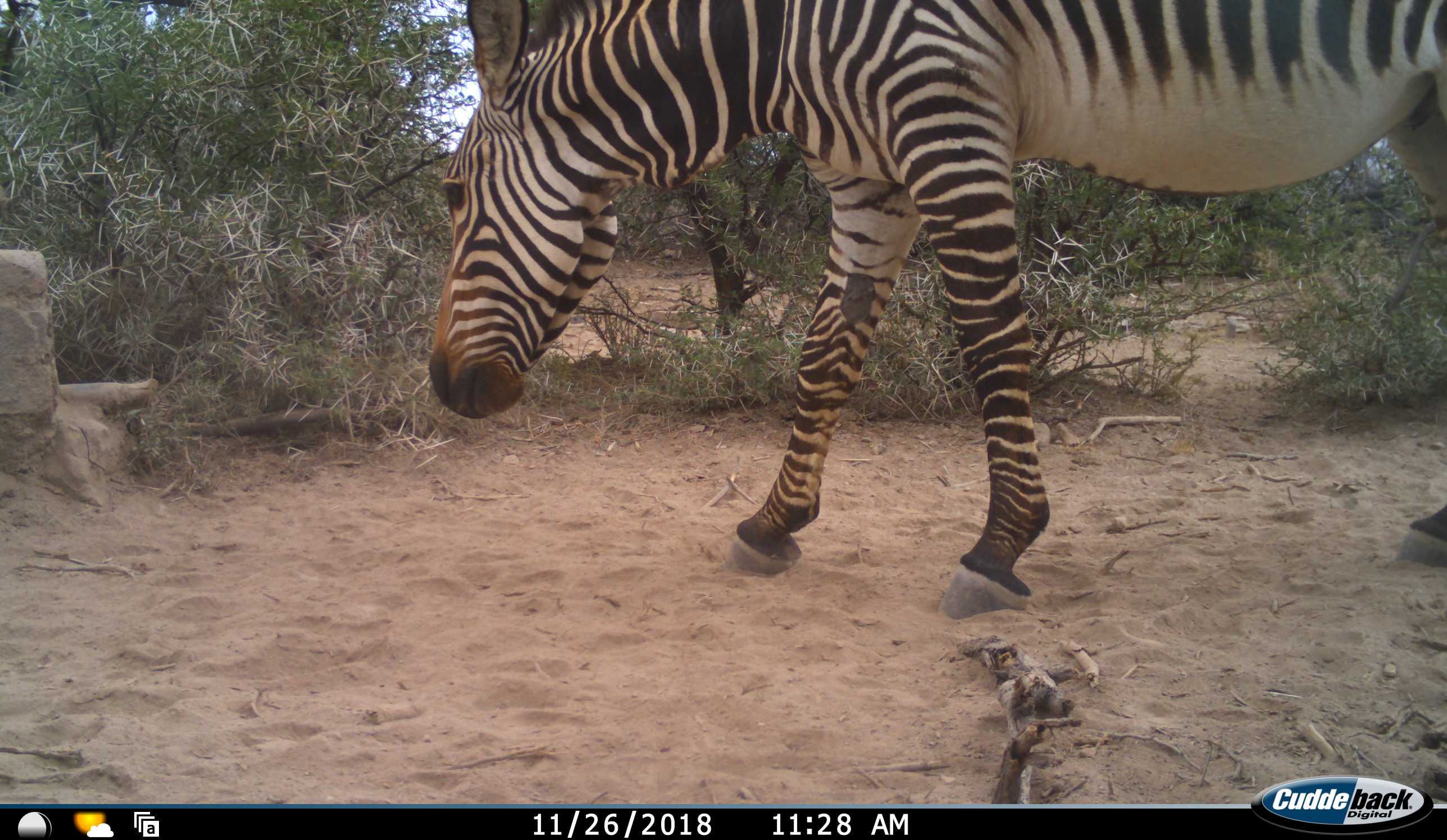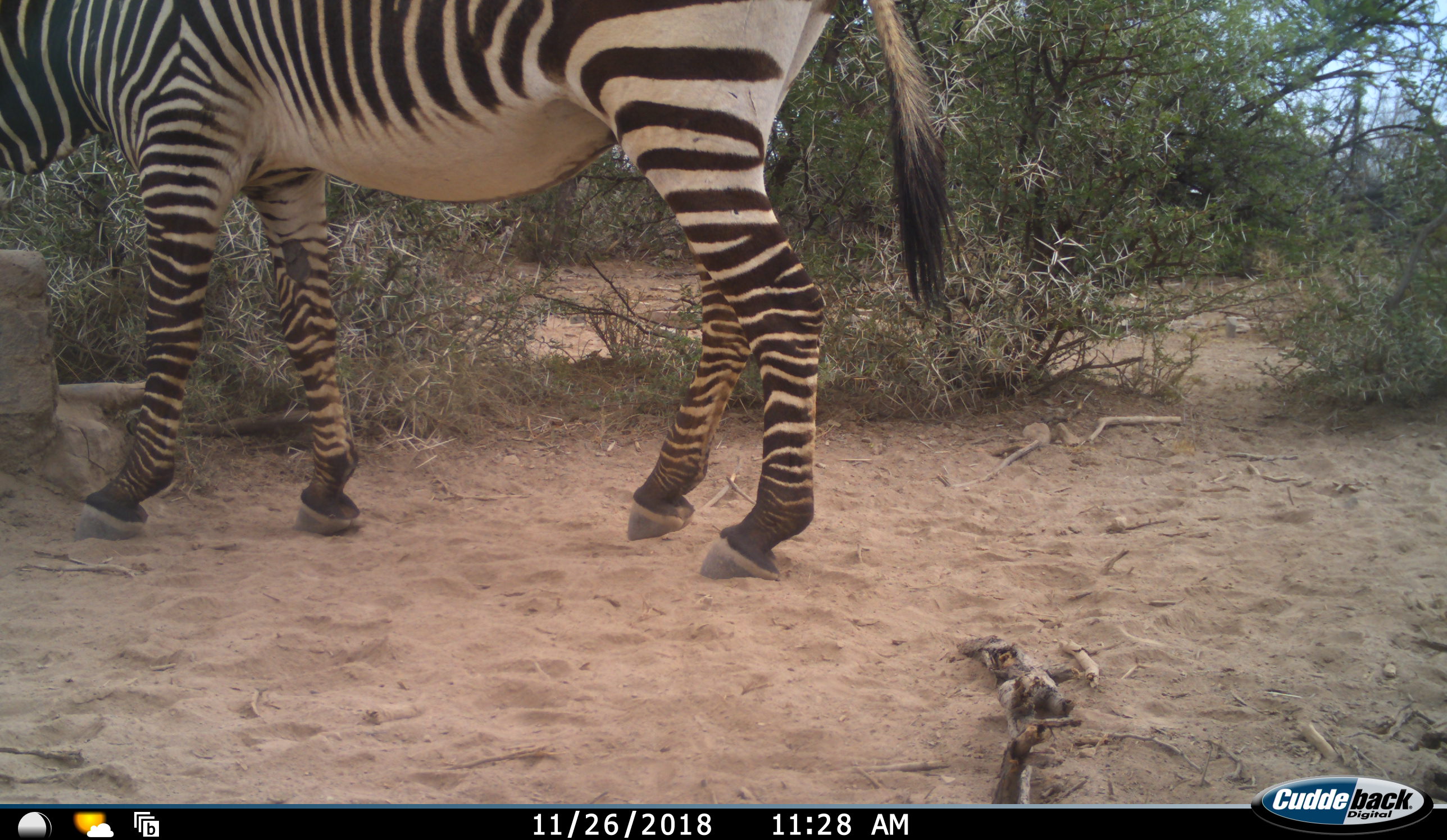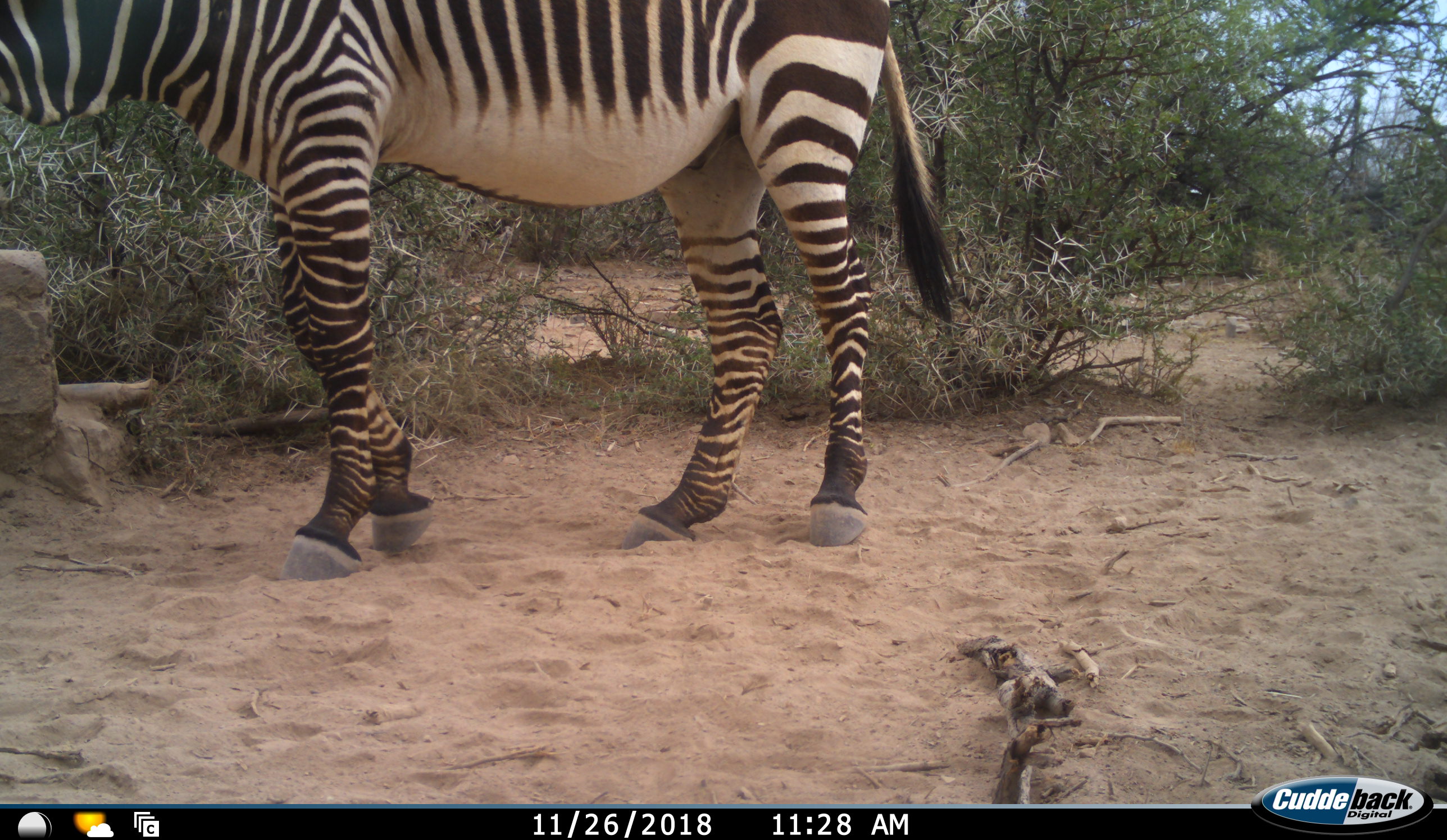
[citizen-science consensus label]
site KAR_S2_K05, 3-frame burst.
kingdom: Animalia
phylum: Chordata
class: Mammalia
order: Perissodactyla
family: Equidae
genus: Equus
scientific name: Equus zebra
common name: mountain zebra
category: zebramountain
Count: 1.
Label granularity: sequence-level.